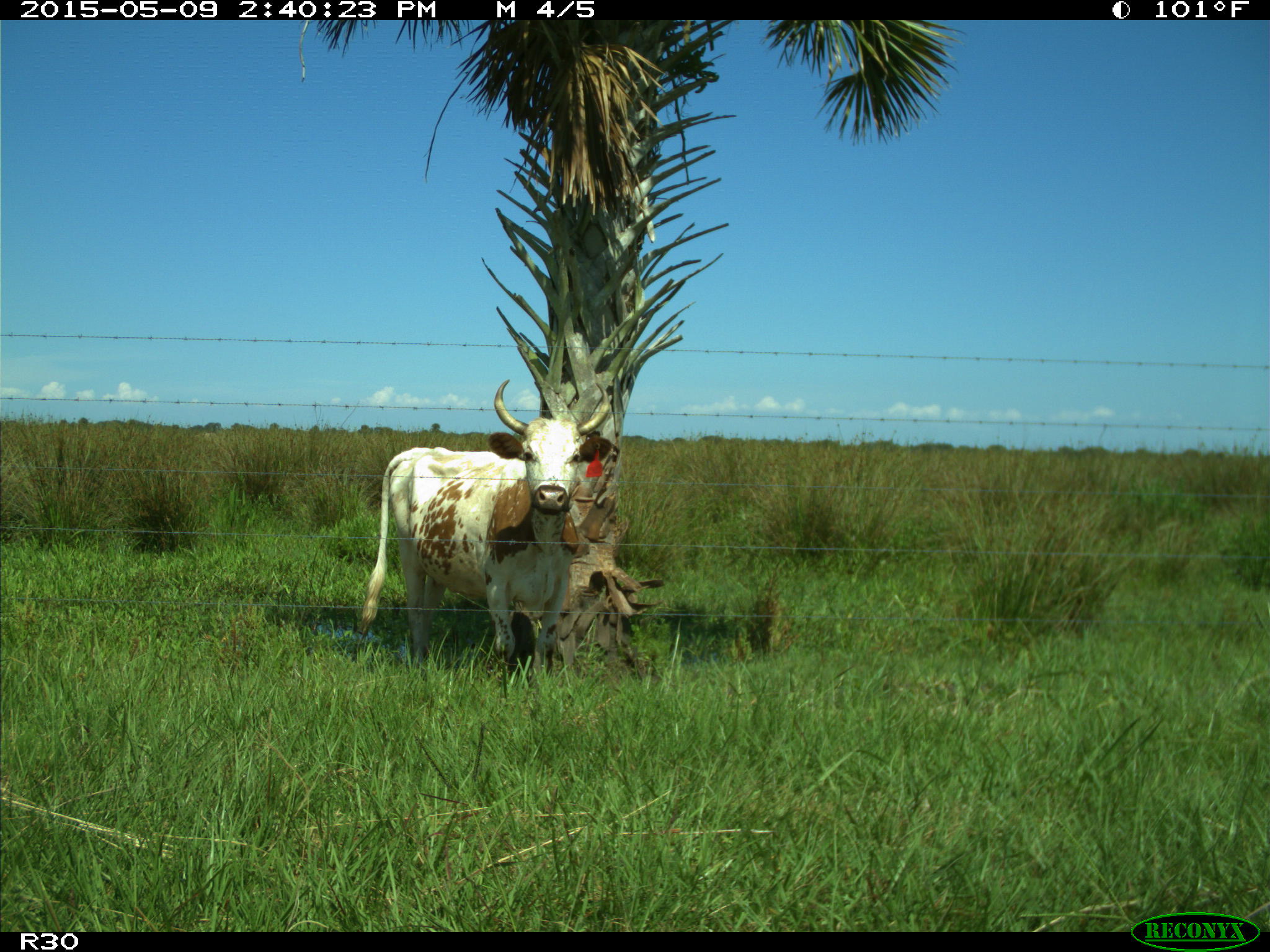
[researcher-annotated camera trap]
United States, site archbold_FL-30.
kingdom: Animalia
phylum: Chordata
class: Mammalia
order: Artiodactyla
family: Bovidae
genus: Bos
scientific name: Bos taurus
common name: domestic cow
Bos taurus (domestic cow).